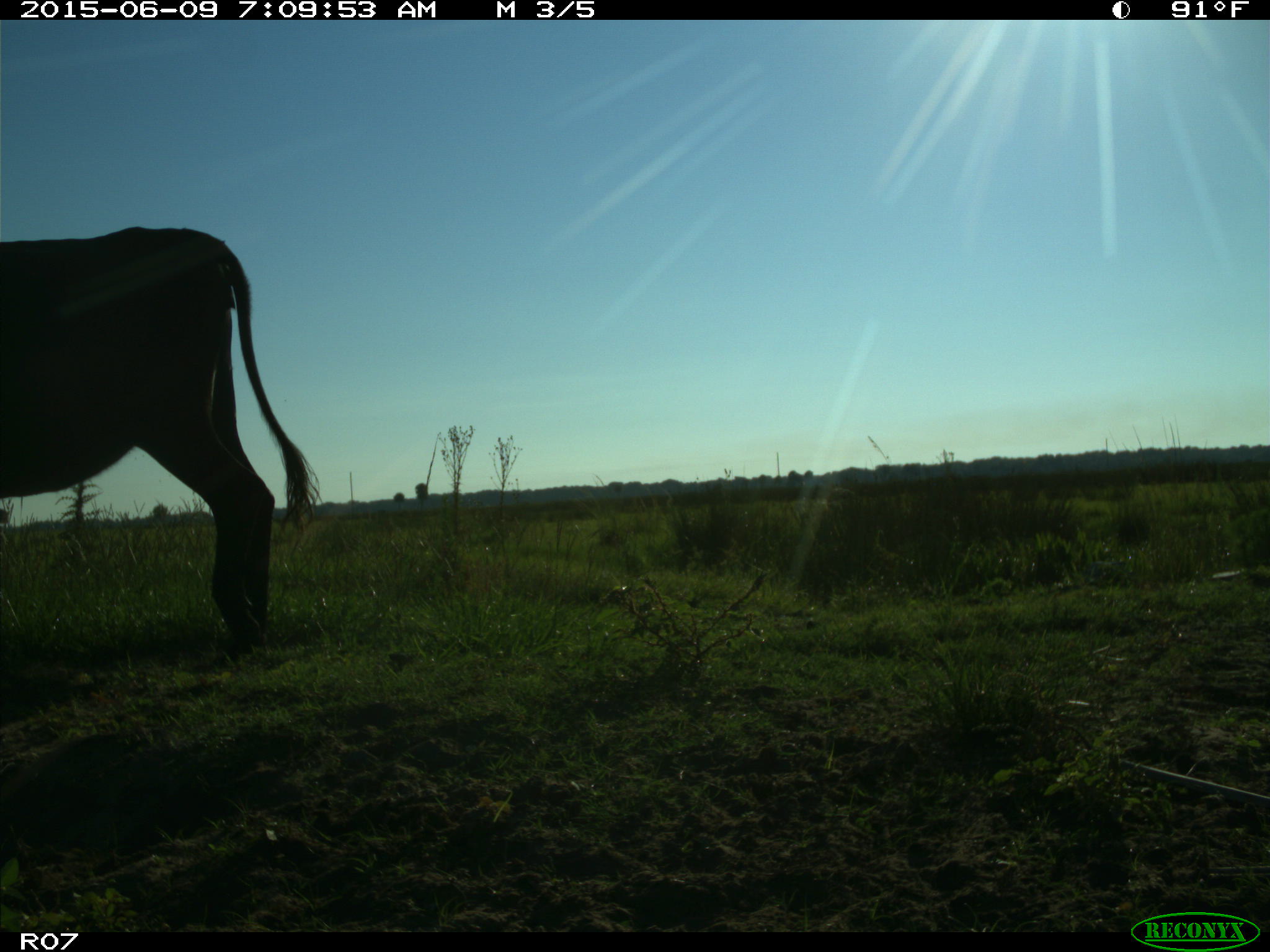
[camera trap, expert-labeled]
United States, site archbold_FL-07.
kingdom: Animalia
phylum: Chordata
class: Mammalia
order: Artiodactyla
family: Bovidae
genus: Bos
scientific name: Bos taurus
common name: domestic cow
Bos taurus (domestic cow).